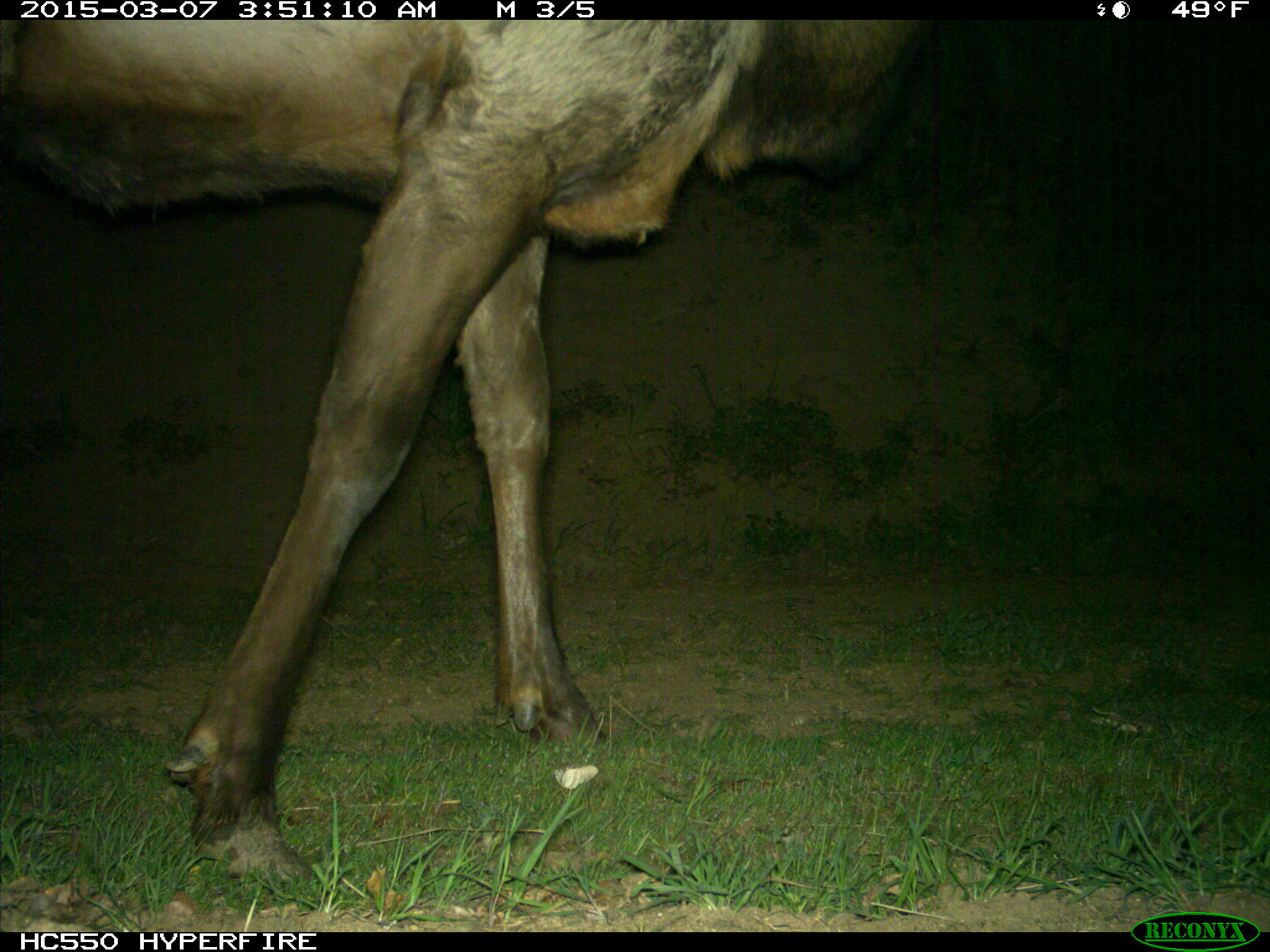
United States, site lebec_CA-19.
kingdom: Animalia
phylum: Chordata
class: Mammalia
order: Artiodactyla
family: Cervidae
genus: Cervus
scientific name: Cervus canadensis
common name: elk